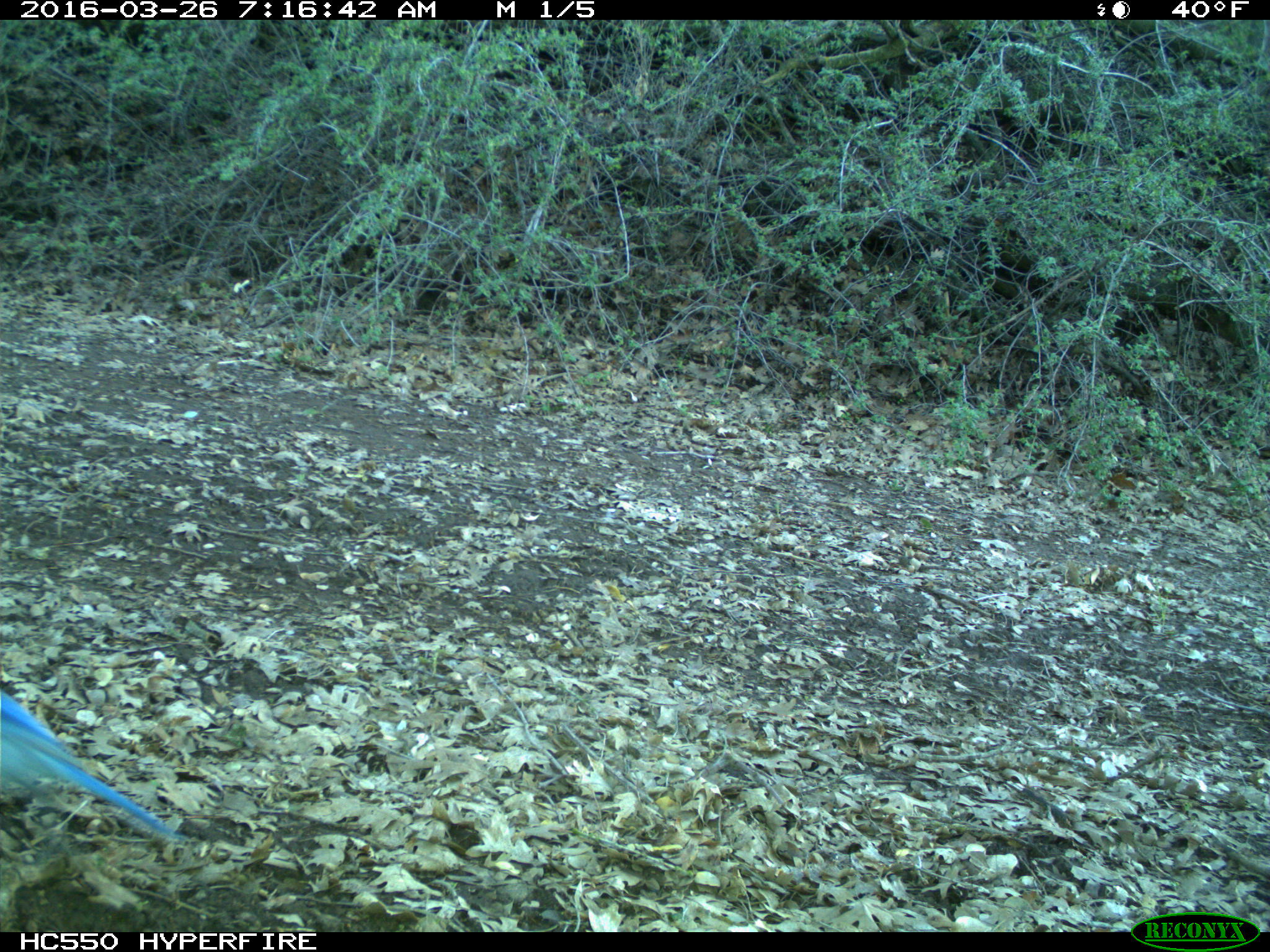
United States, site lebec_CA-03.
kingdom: Animalia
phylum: Chordata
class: Aves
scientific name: Aves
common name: birds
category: unidentified bird